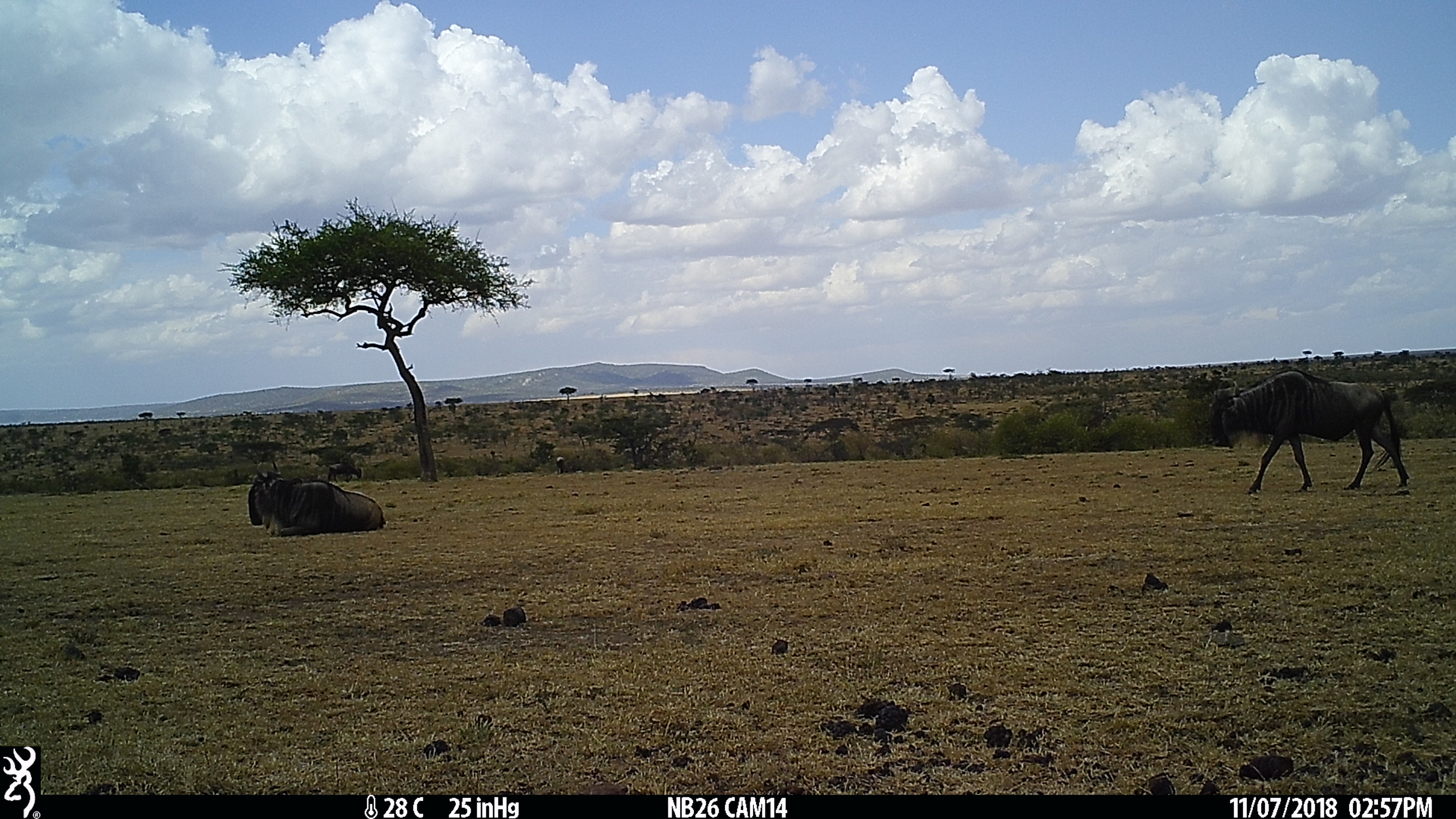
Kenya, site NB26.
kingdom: Animalia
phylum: Chordata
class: Mammalia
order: Artiodactyla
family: Bovidae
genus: Connochaetes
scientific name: Connochaetes taurinus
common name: blue wildebeest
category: wildebeest